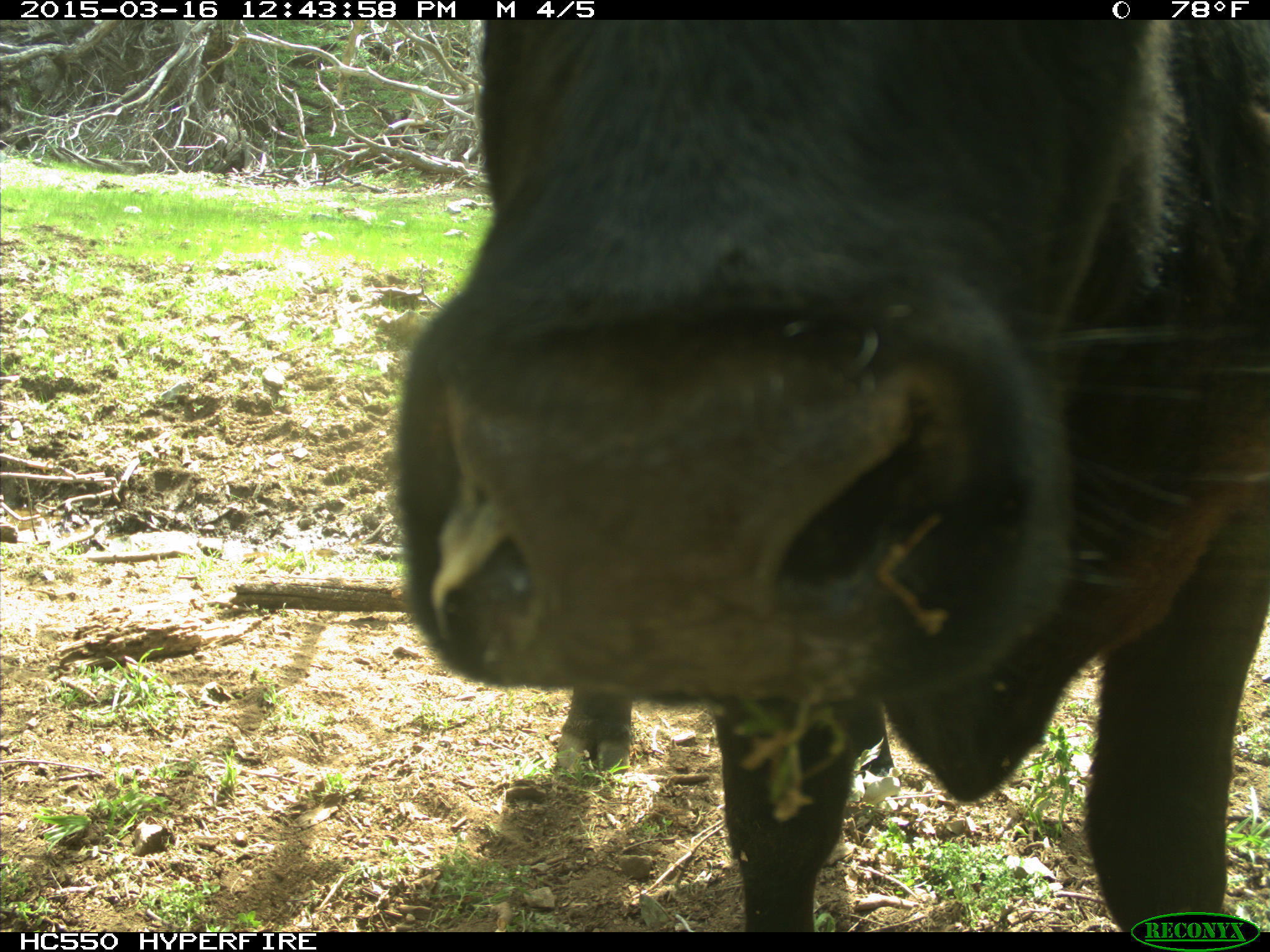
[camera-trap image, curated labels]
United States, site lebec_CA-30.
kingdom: Animalia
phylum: Chordata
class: Mammalia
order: Artiodactyla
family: Bovidae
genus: Bos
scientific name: Bos taurus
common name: domestic cow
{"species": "Bos taurus (domestic cow)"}